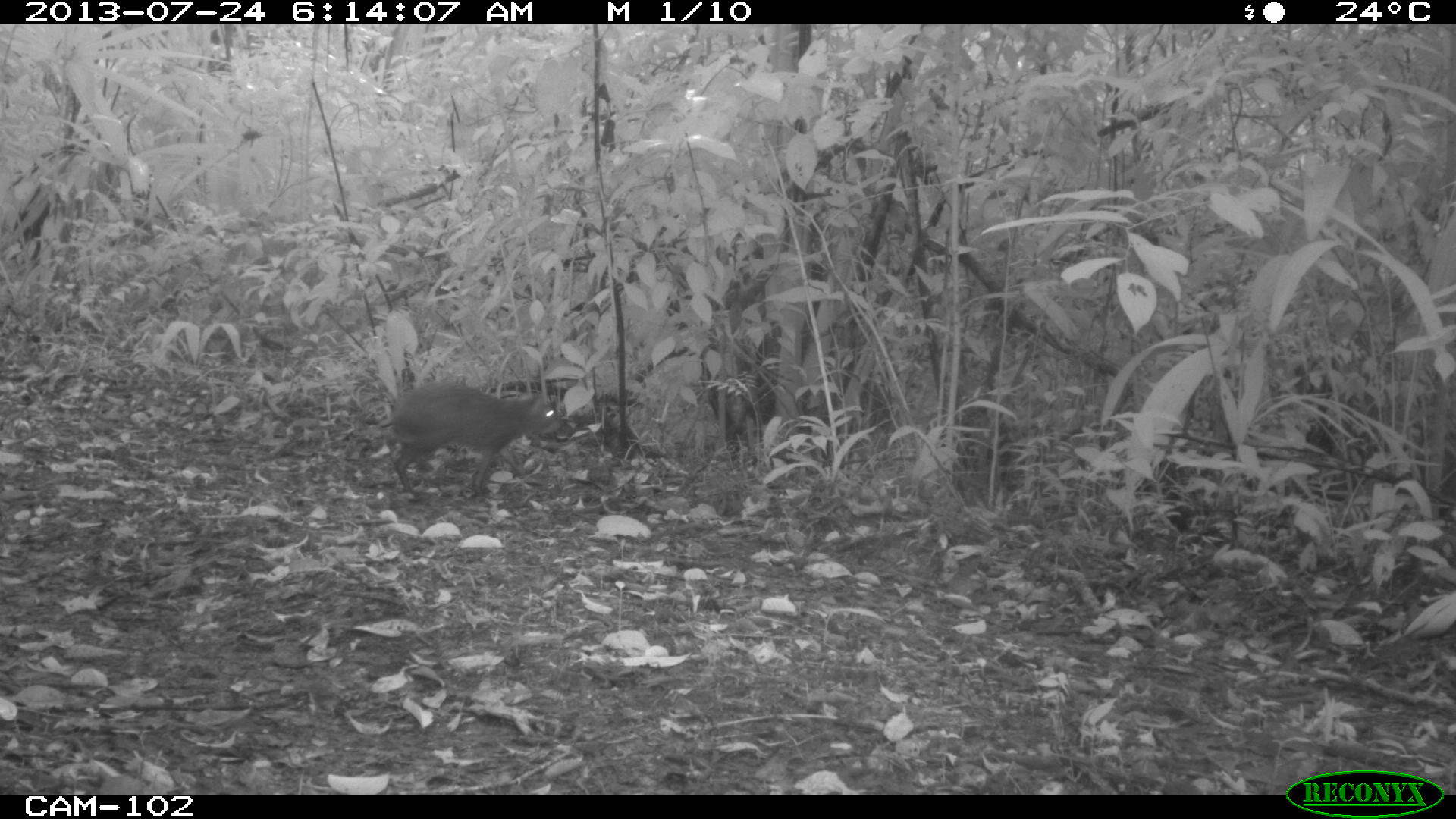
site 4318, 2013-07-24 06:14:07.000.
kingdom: Animalia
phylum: Chordata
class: Mammalia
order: Rodentia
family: Dasyproctidae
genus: Dasyprocta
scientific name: Dasyprocta punctata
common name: central american agouti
Dasyprocta punctata (central american agouti), count 1.